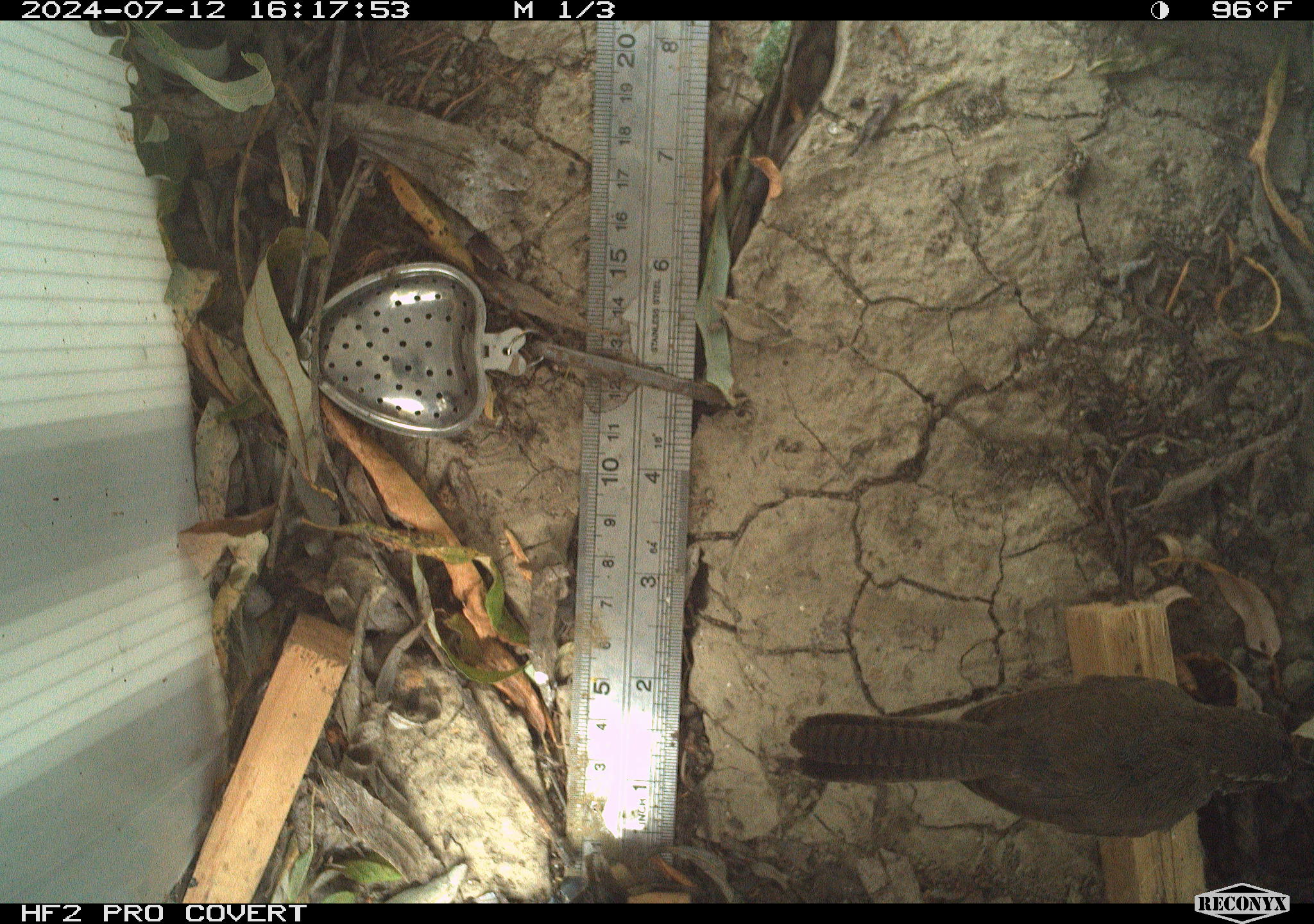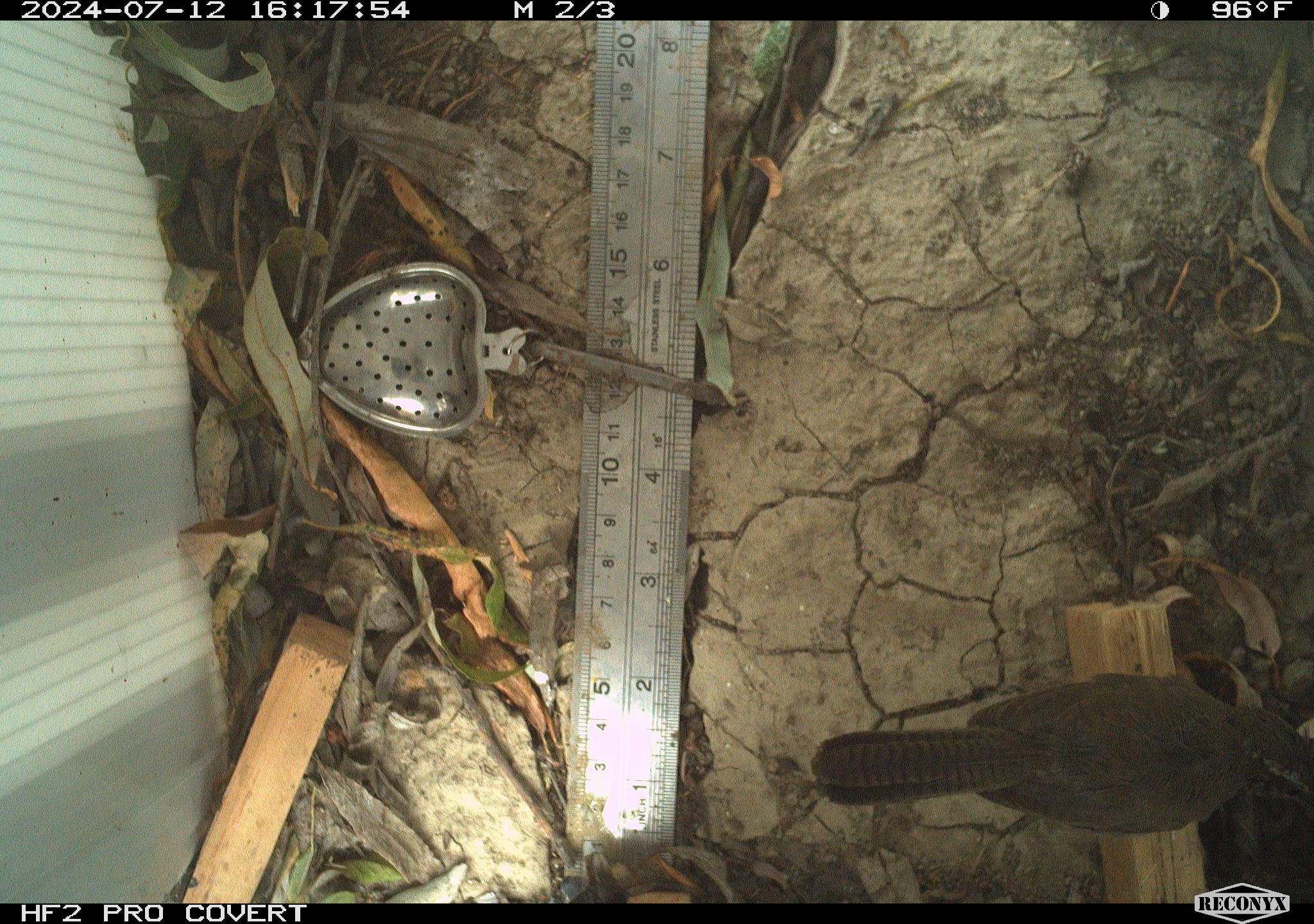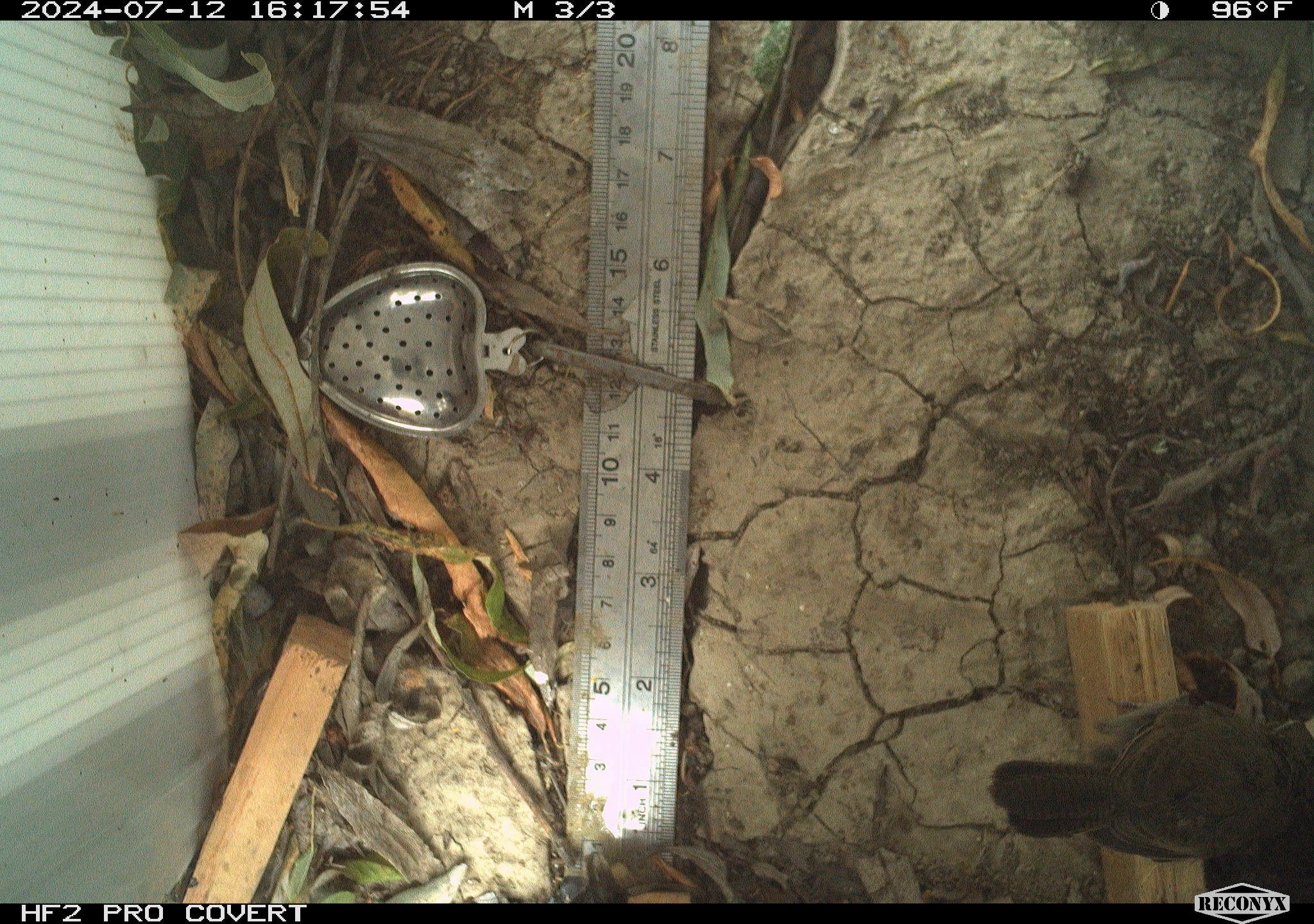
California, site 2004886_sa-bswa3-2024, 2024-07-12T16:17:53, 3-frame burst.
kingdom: Animalia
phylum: Chordata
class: Aves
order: Passeriformes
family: Troglodytidae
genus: Thryomanes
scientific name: Thryomanes bewickii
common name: bewick's wren